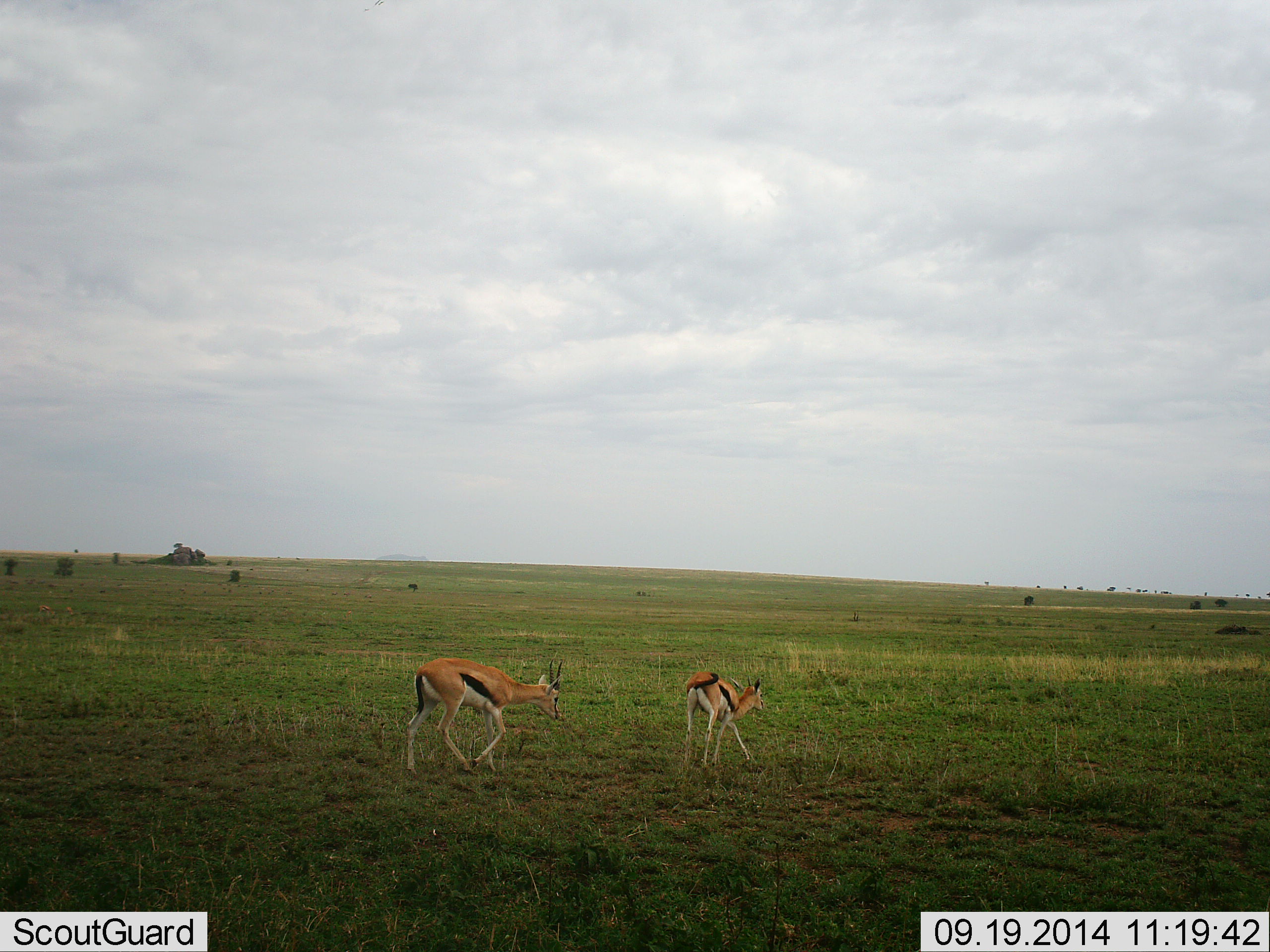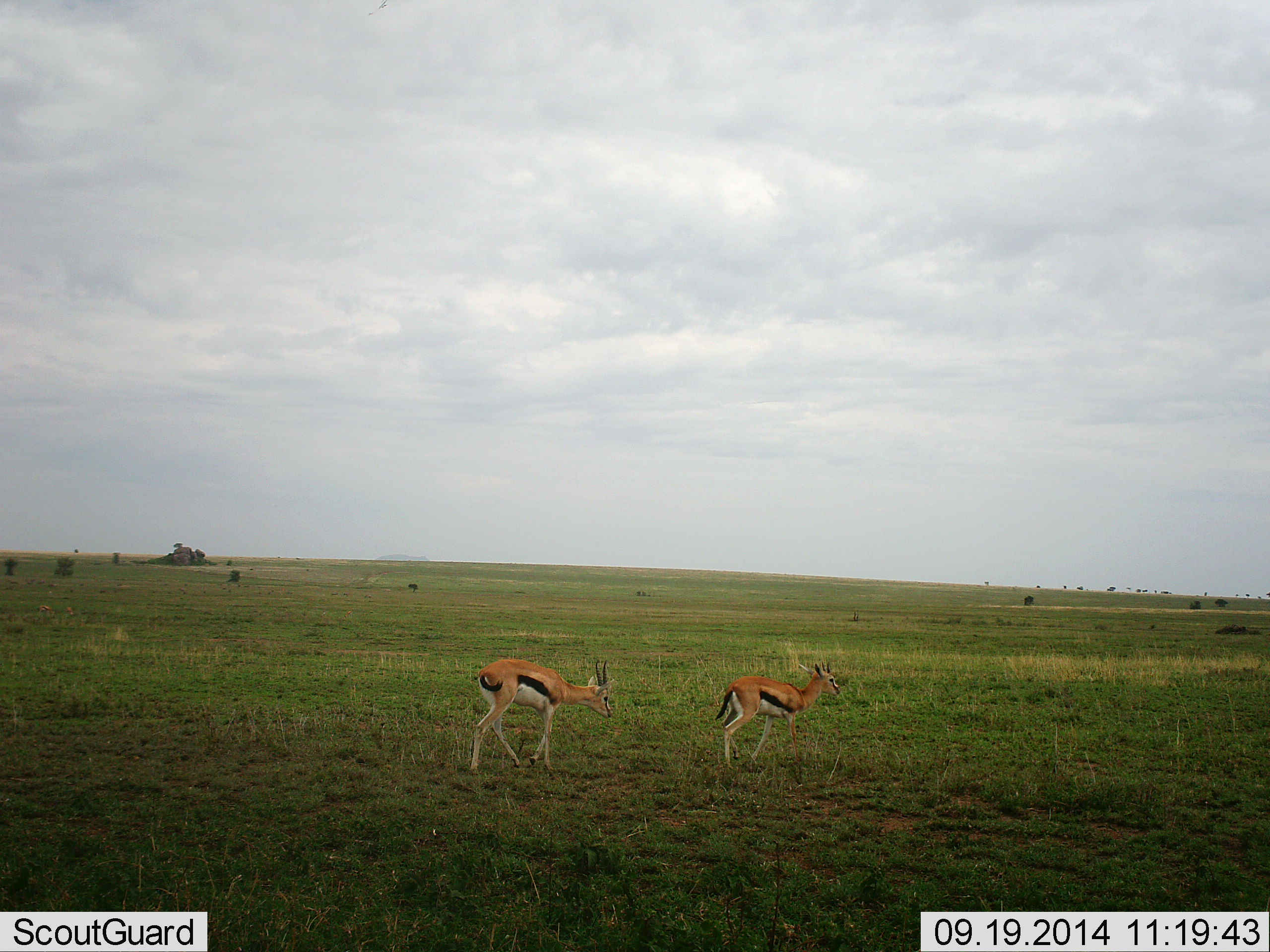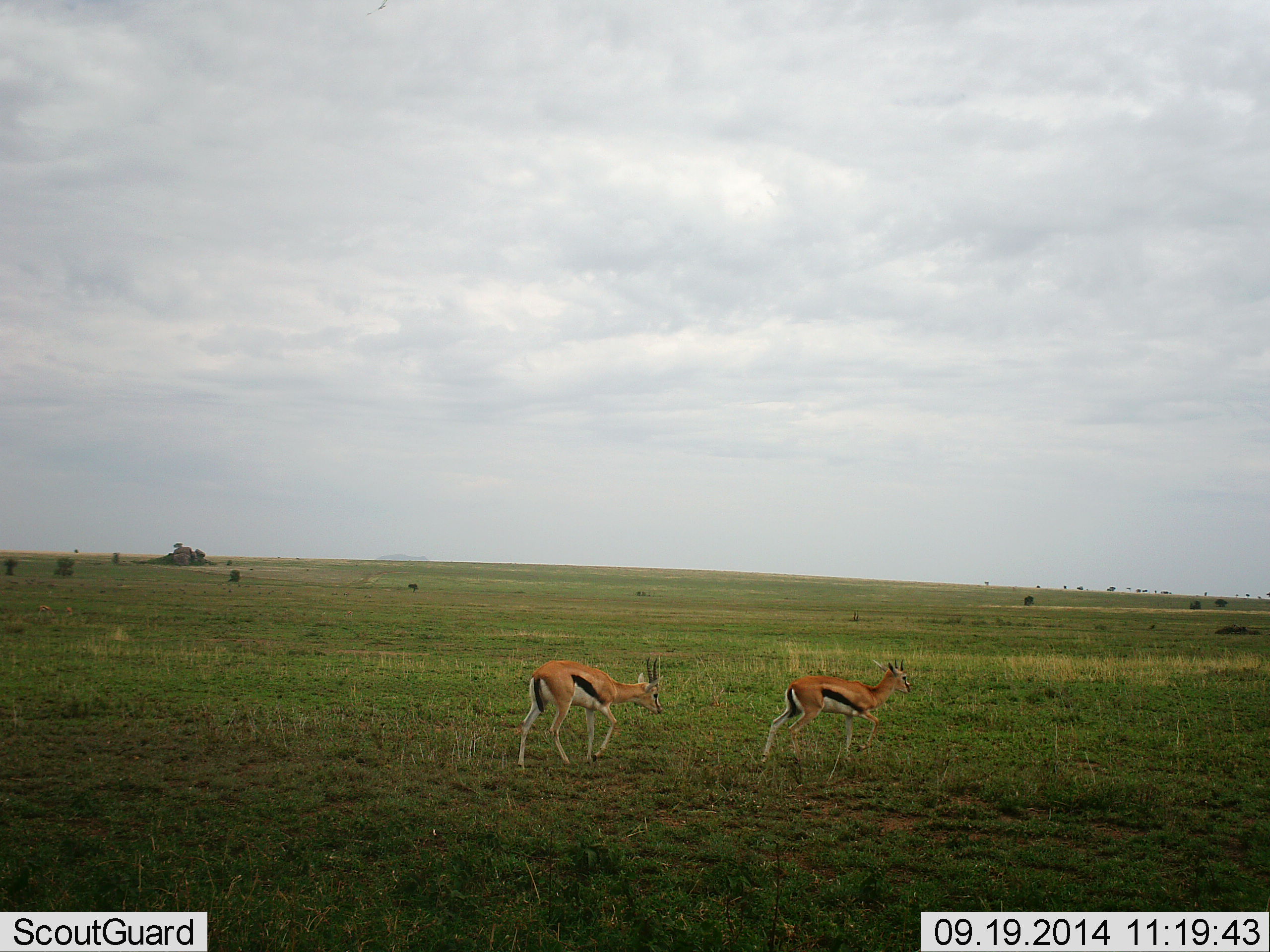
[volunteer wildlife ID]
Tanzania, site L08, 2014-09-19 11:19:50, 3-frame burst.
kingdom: Animalia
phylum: Chordata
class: Mammalia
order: Artiodactyla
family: Bovidae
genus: Eudorcas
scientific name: Eudorcas thomsonii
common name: thomson's gazelle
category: gazellethomsons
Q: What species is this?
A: Gazellethomsons (thomson's gazelle) (Eudorcas thomsonii).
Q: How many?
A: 2.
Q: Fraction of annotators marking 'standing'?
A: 10%.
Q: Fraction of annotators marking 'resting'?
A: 0%.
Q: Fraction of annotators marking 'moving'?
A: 100%.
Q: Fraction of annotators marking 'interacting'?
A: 0%.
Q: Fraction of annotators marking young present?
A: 0%.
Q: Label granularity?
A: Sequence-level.